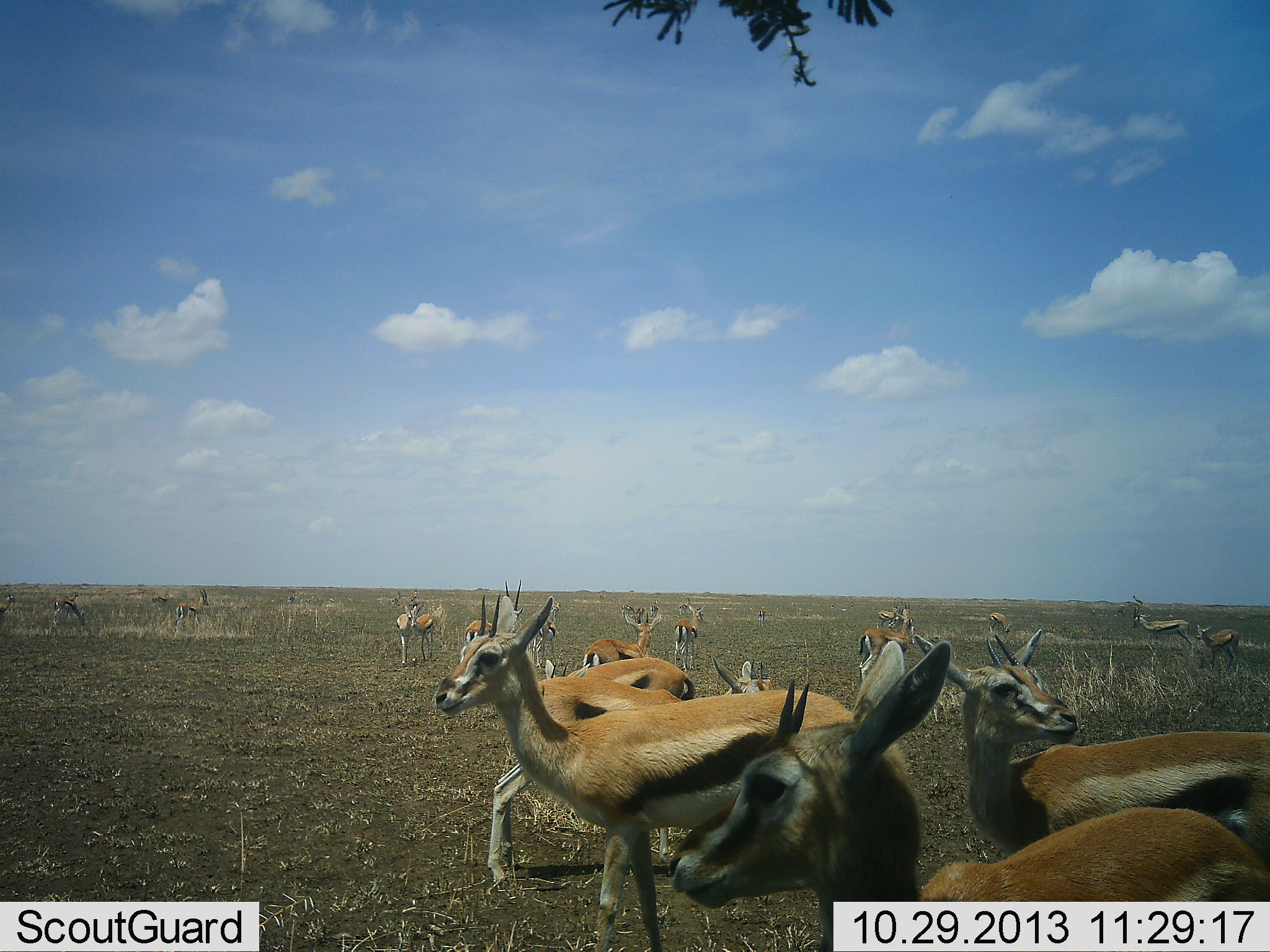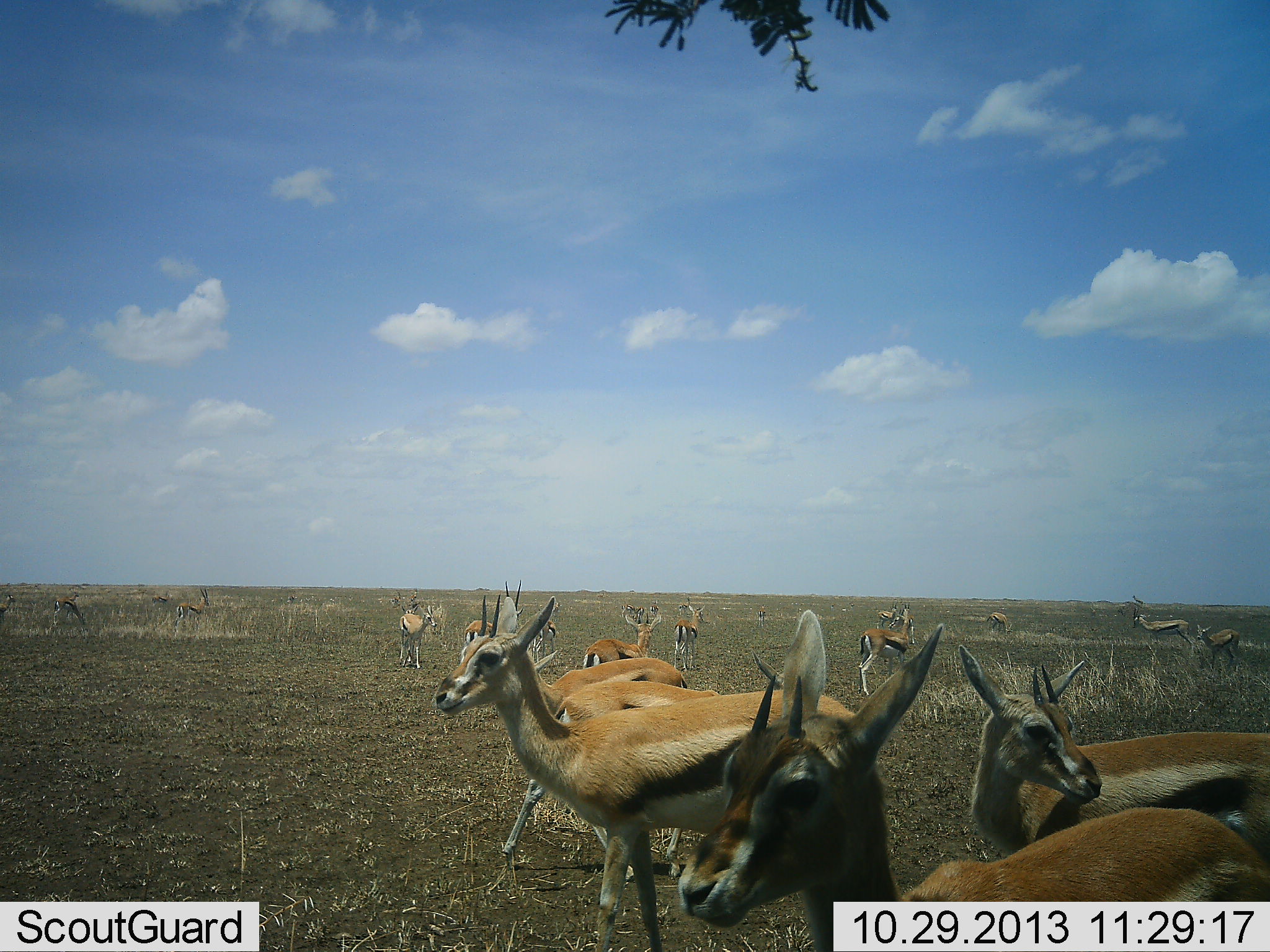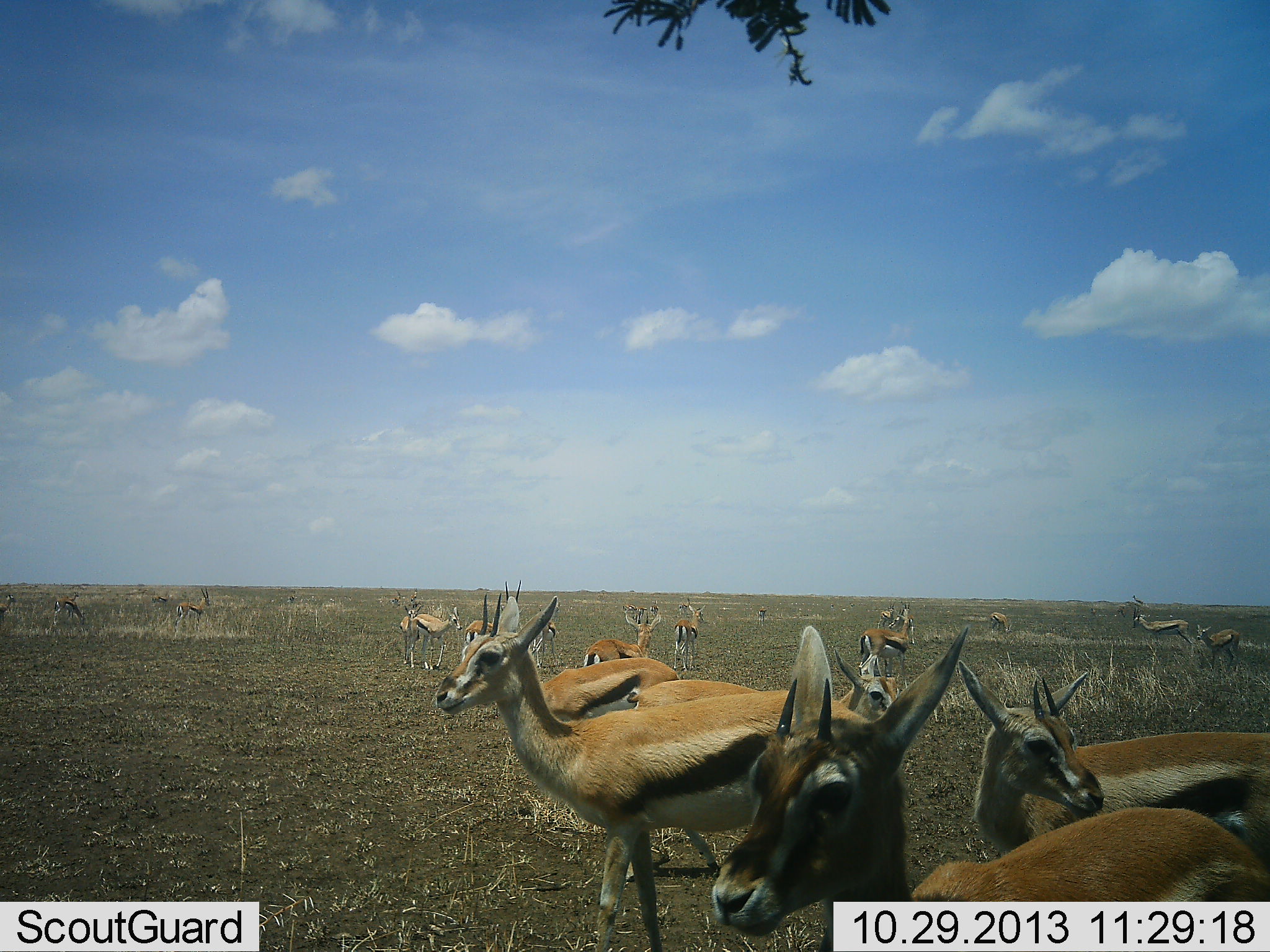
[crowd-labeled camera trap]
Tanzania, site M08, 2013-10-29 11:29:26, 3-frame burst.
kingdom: Animalia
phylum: Chordata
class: Mammalia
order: Artiodactyla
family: Bovidae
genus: Eudorcas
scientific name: Eudorcas thomsonii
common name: thomson's gazelle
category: gazellethomsons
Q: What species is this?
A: Gazellethomsons (thomson's gazelle) (Eudorcas thomsonii).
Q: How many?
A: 11-50.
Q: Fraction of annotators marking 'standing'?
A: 80%.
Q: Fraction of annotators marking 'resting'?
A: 0%.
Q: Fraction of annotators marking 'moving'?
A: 60%.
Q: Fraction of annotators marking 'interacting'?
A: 10%.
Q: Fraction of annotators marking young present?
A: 0%.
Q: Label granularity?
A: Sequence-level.